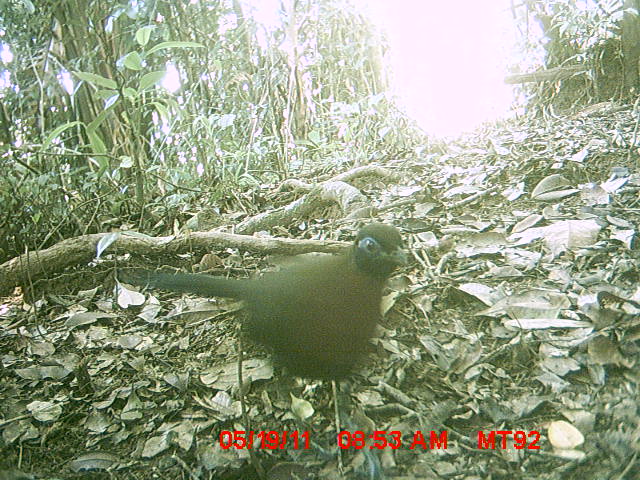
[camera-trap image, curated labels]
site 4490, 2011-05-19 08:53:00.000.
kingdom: Animalia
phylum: Chordata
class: Aves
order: Cuculiformes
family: Cuculidae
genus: Coua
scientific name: Coua serriana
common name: red-breasted coua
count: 1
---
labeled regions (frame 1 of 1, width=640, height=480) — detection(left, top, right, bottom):
coua serriana: detection(115, 220, 409, 429)